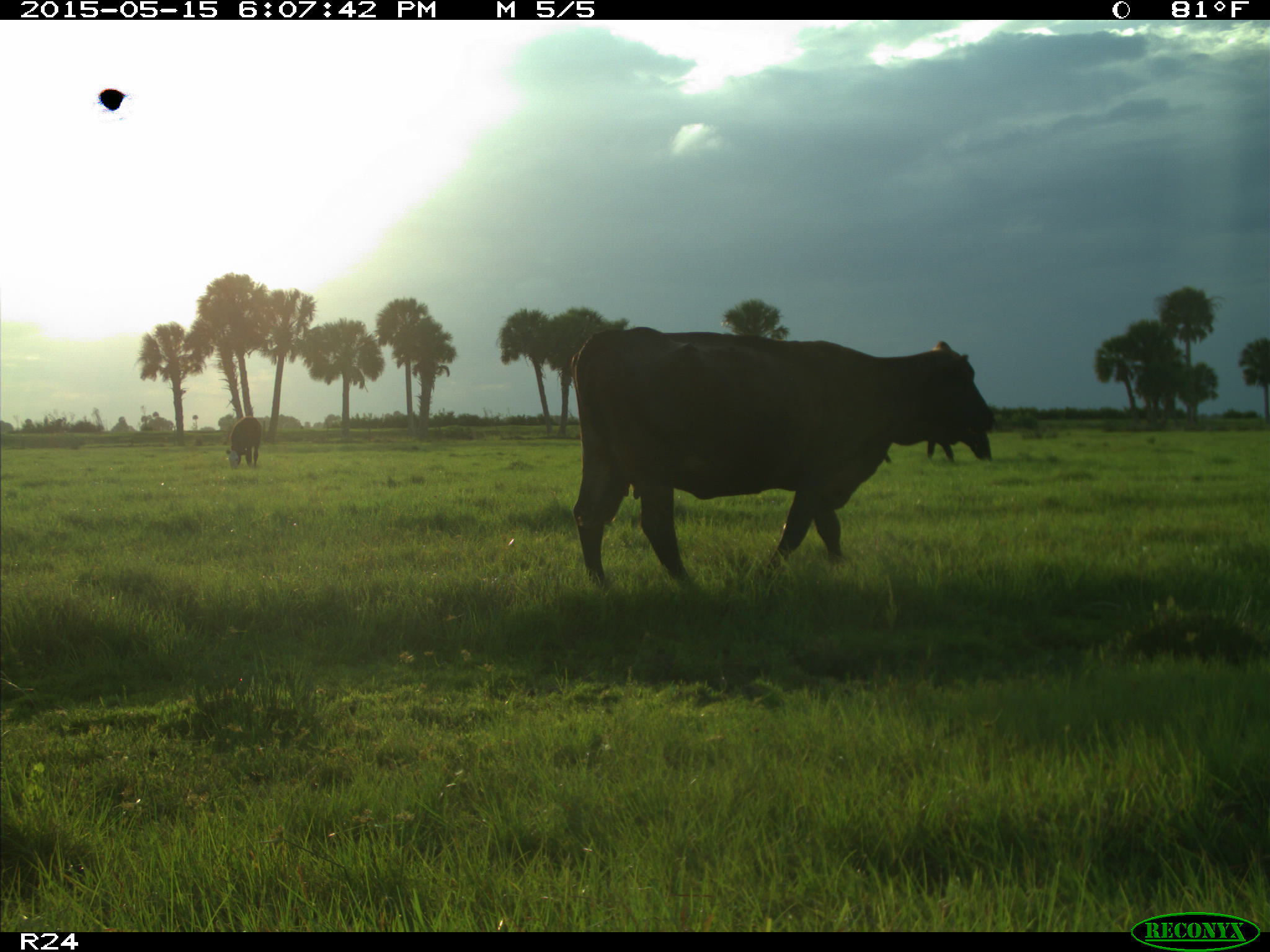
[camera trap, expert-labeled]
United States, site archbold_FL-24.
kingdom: Animalia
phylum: Chordata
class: Mammalia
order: Artiodactyla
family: Bovidae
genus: Bos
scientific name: Bos taurus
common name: domestic cow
Bos taurus (domestic cow).